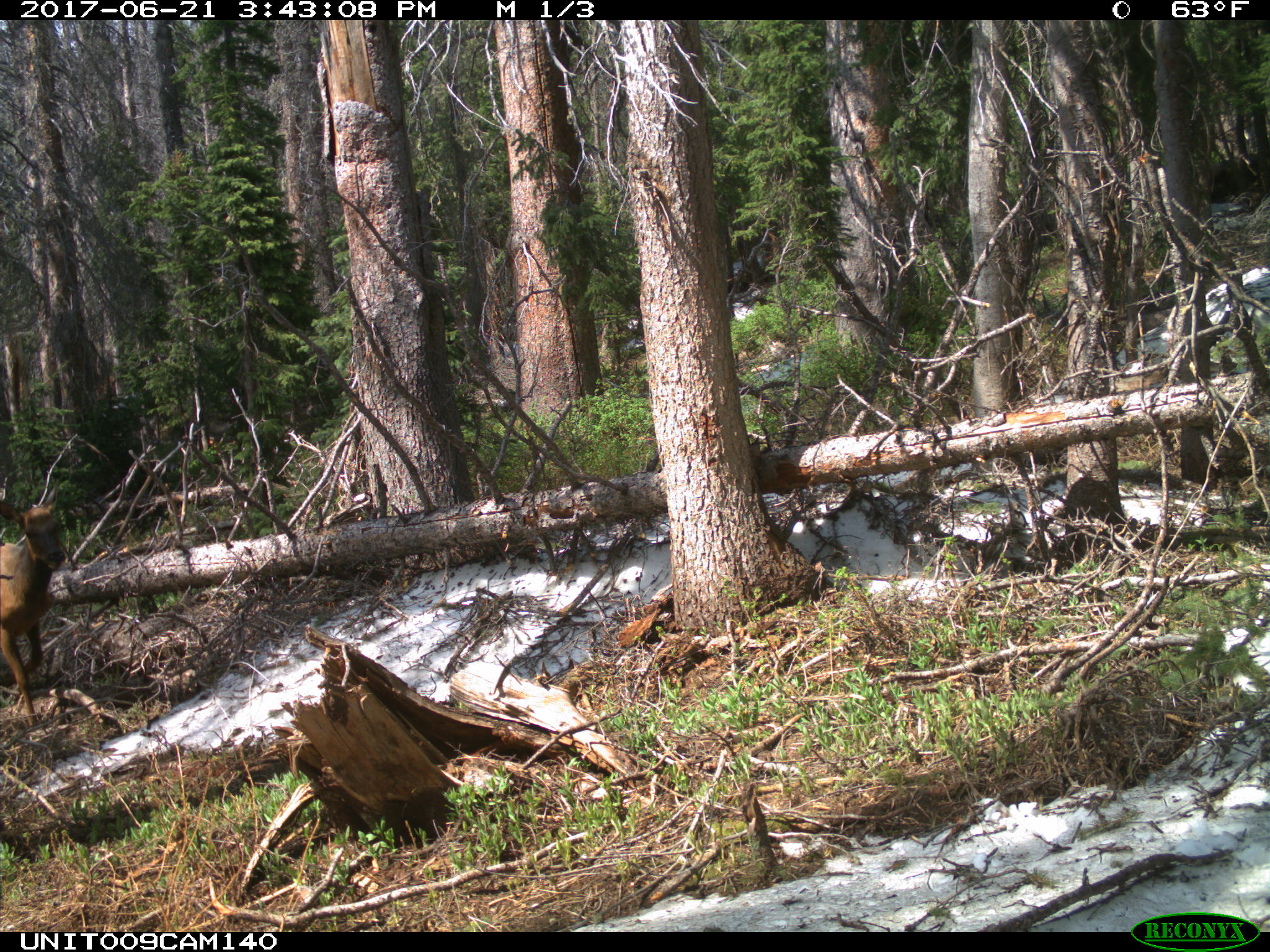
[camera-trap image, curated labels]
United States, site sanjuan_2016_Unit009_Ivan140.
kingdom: Animalia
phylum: Chordata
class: Mammalia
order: Artiodactyla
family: Cervidae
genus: Cervus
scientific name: Cervus elaphus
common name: red deer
Cervus elaphus (red deer).